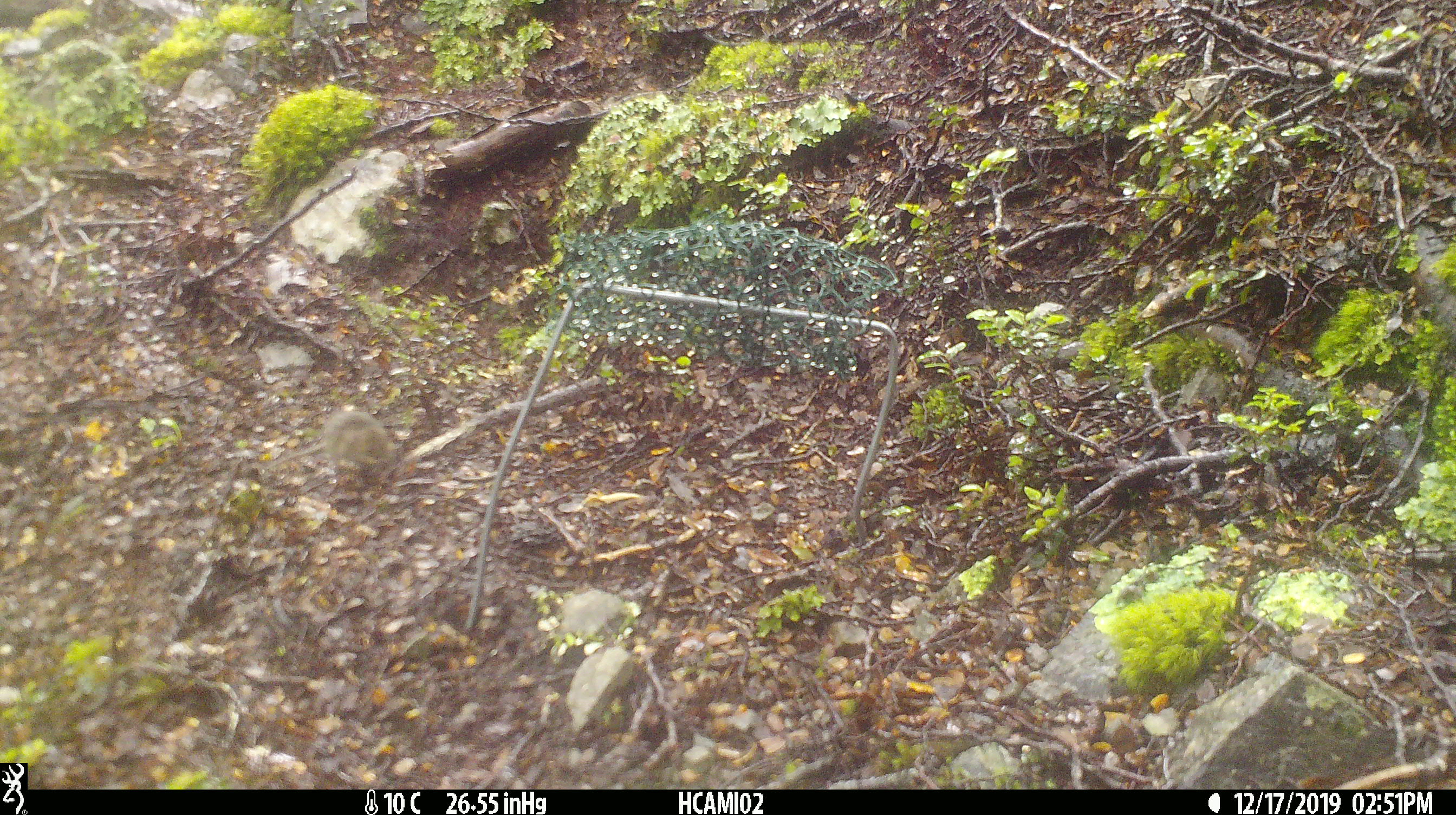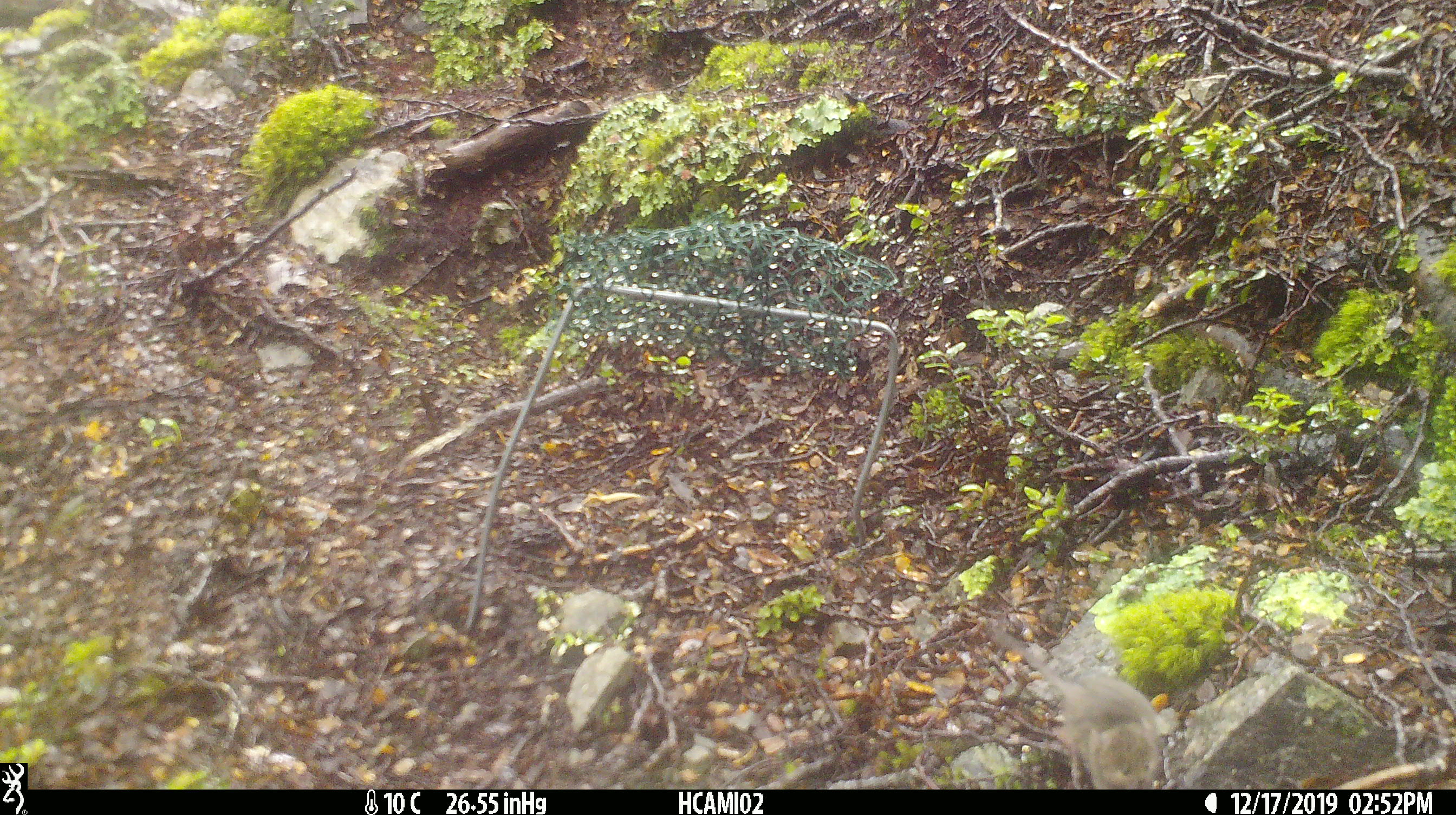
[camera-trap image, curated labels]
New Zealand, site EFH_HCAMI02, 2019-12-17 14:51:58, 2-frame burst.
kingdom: Animalia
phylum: Chordata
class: Mammalia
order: Rodentia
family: Muridae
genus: Mus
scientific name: Mus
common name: mouse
Mouse (Mus).